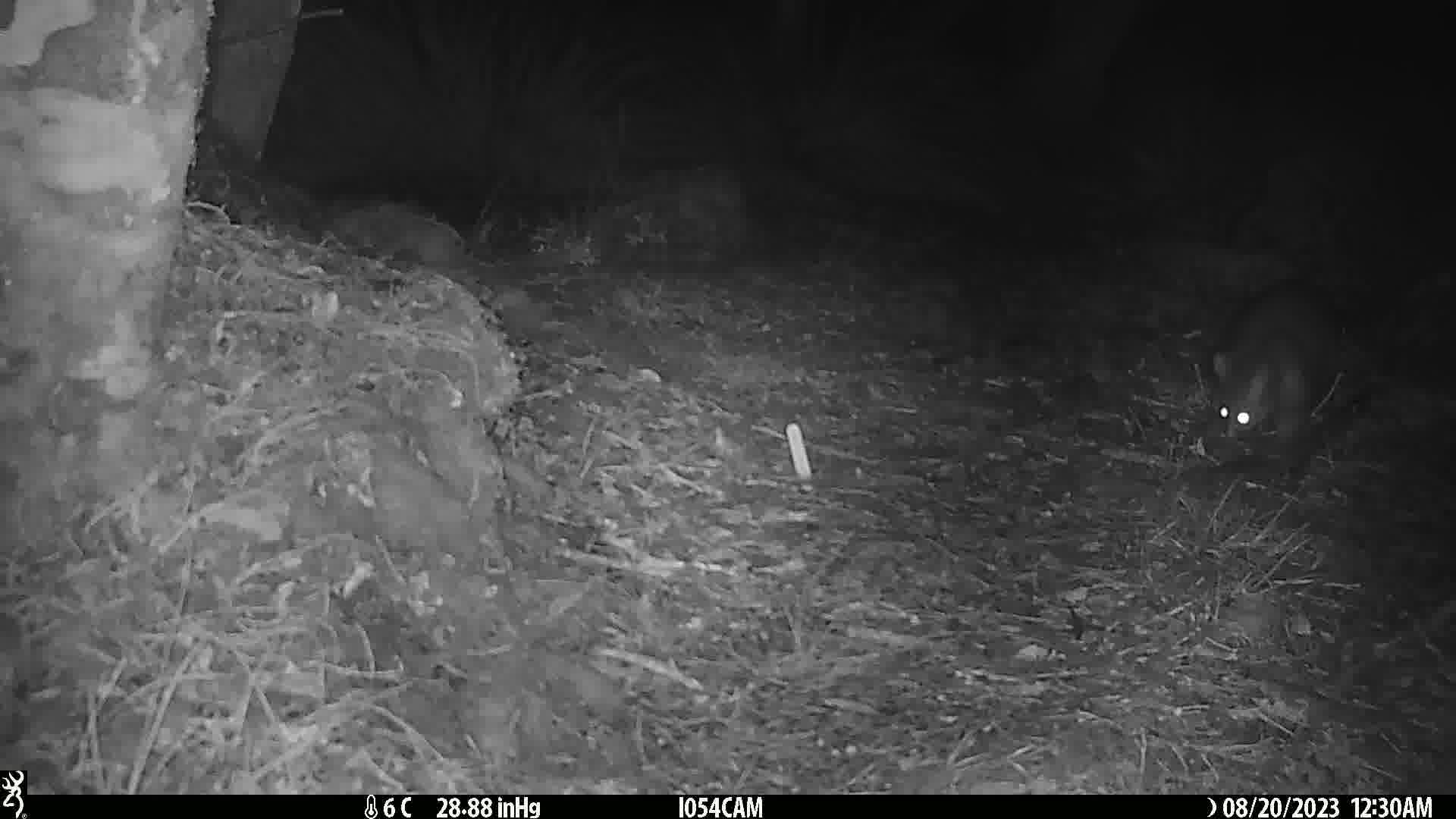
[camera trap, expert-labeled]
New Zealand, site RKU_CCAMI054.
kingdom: Animalia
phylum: Chordata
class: Mammalia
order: Diprotodontia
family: Phalangeridae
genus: Trichosurus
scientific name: Trichosurus vulpecula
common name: common brushtail possum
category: possum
Possum (common brushtail possum) (Trichosurus vulpecula).